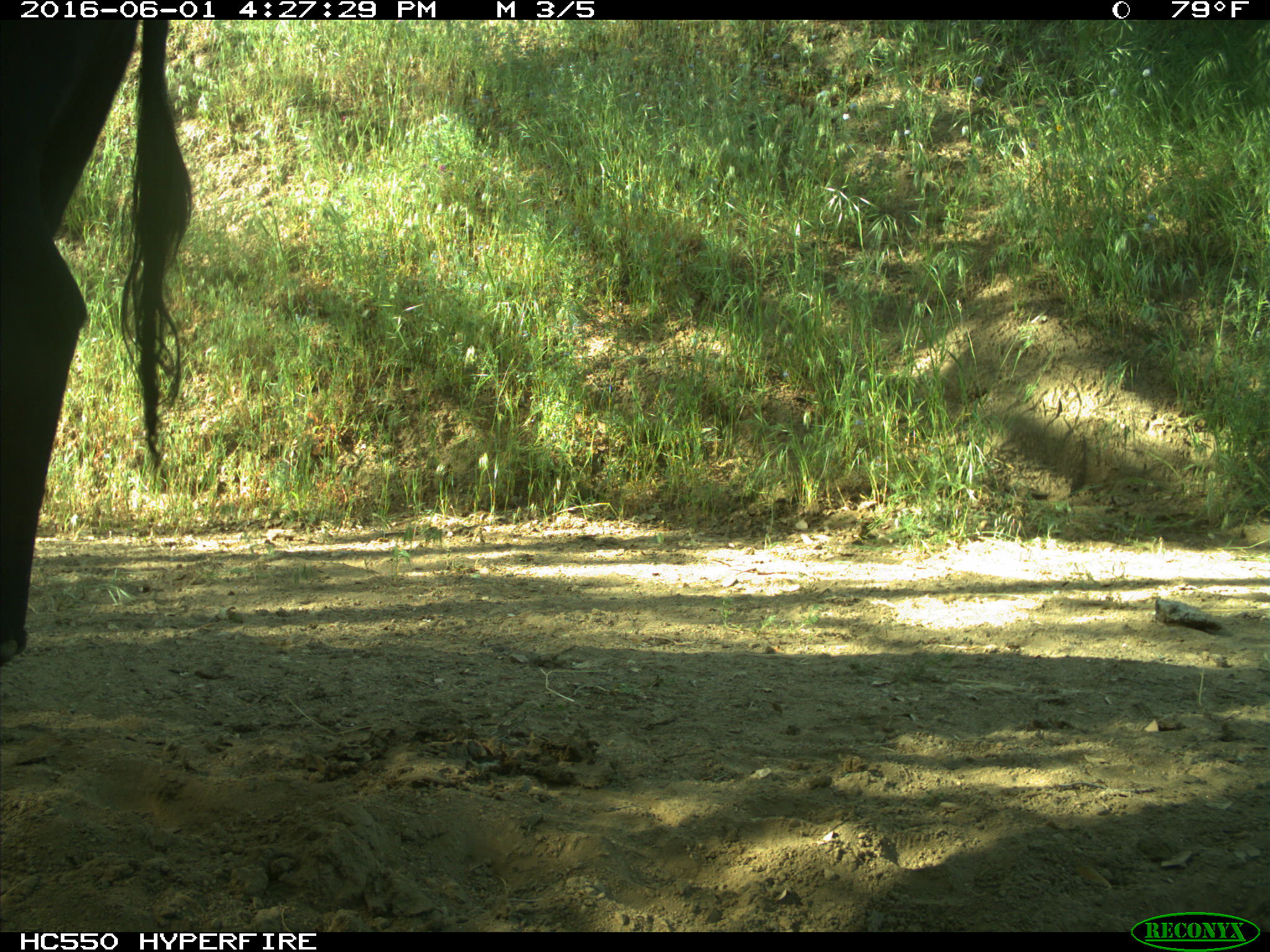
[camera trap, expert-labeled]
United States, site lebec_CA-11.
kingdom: Animalia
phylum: Chordata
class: Mammalia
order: Artiodactyla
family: Bovidae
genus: Bos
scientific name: Bos taurus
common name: domestic cow